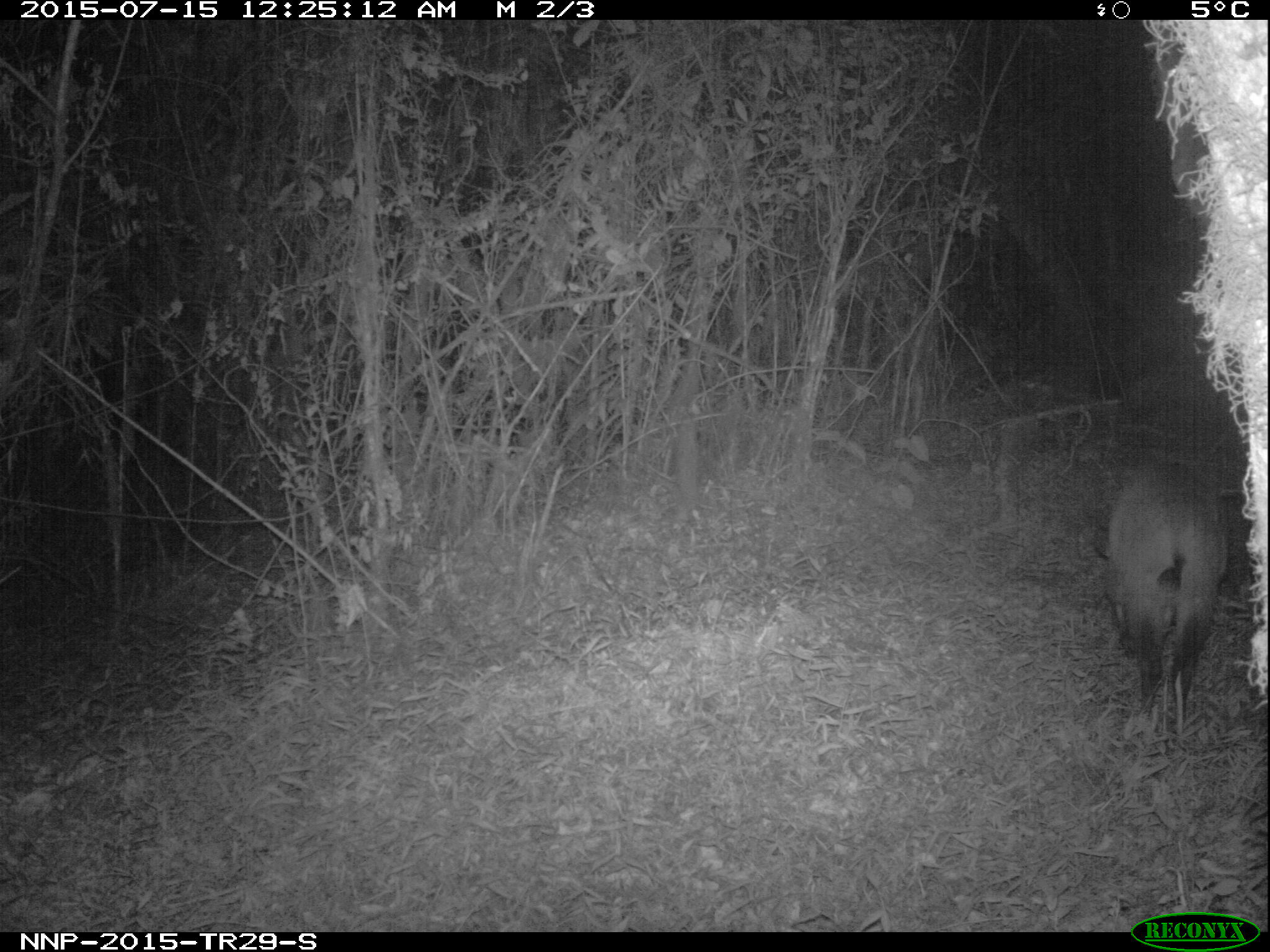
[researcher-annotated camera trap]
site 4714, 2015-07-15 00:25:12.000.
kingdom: Animalia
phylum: Chordata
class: Mammalia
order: Artiodactyla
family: Bovidae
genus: Cephalophus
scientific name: Cephalophus nigrifrons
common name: black-fronted duiker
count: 1